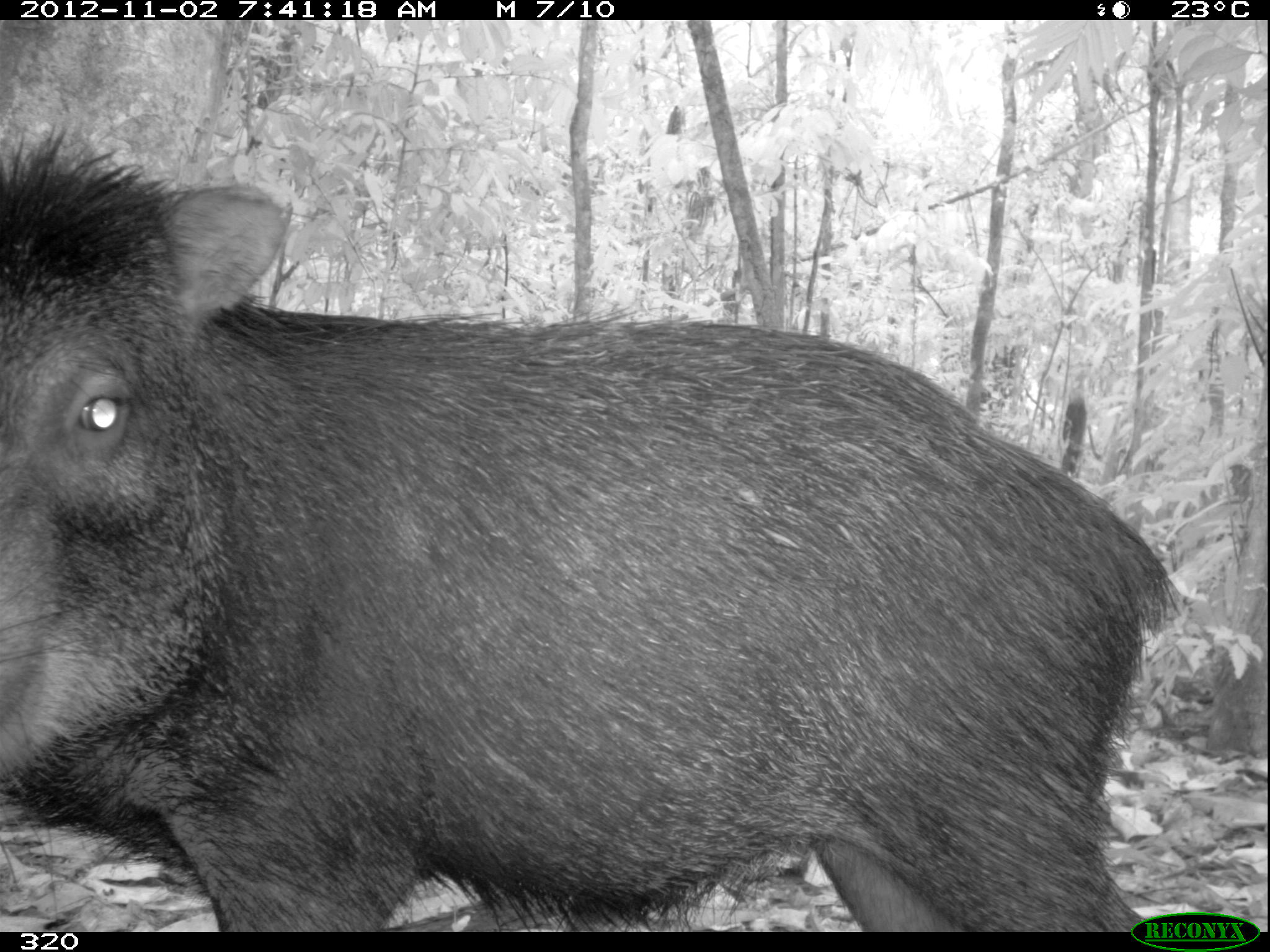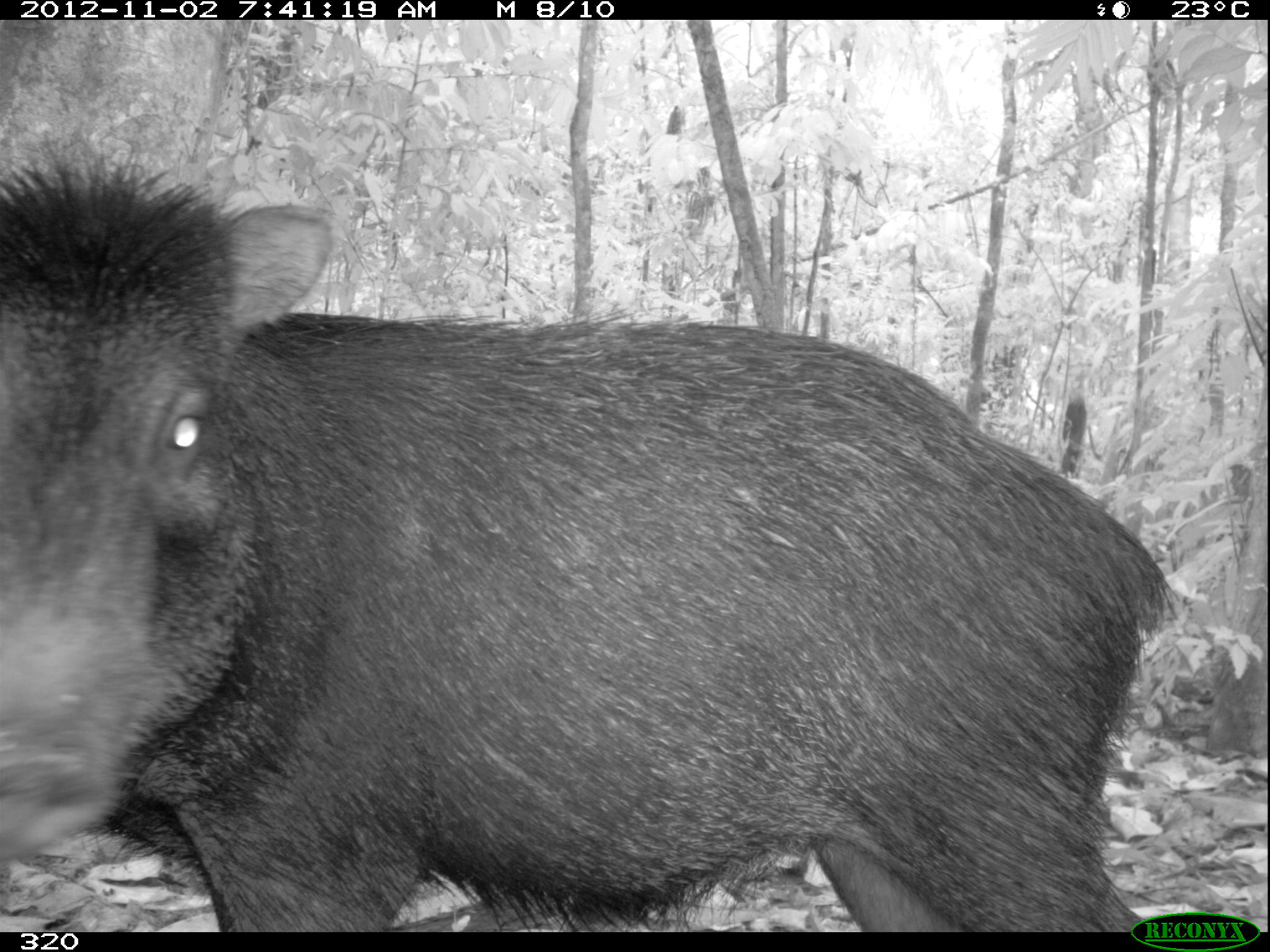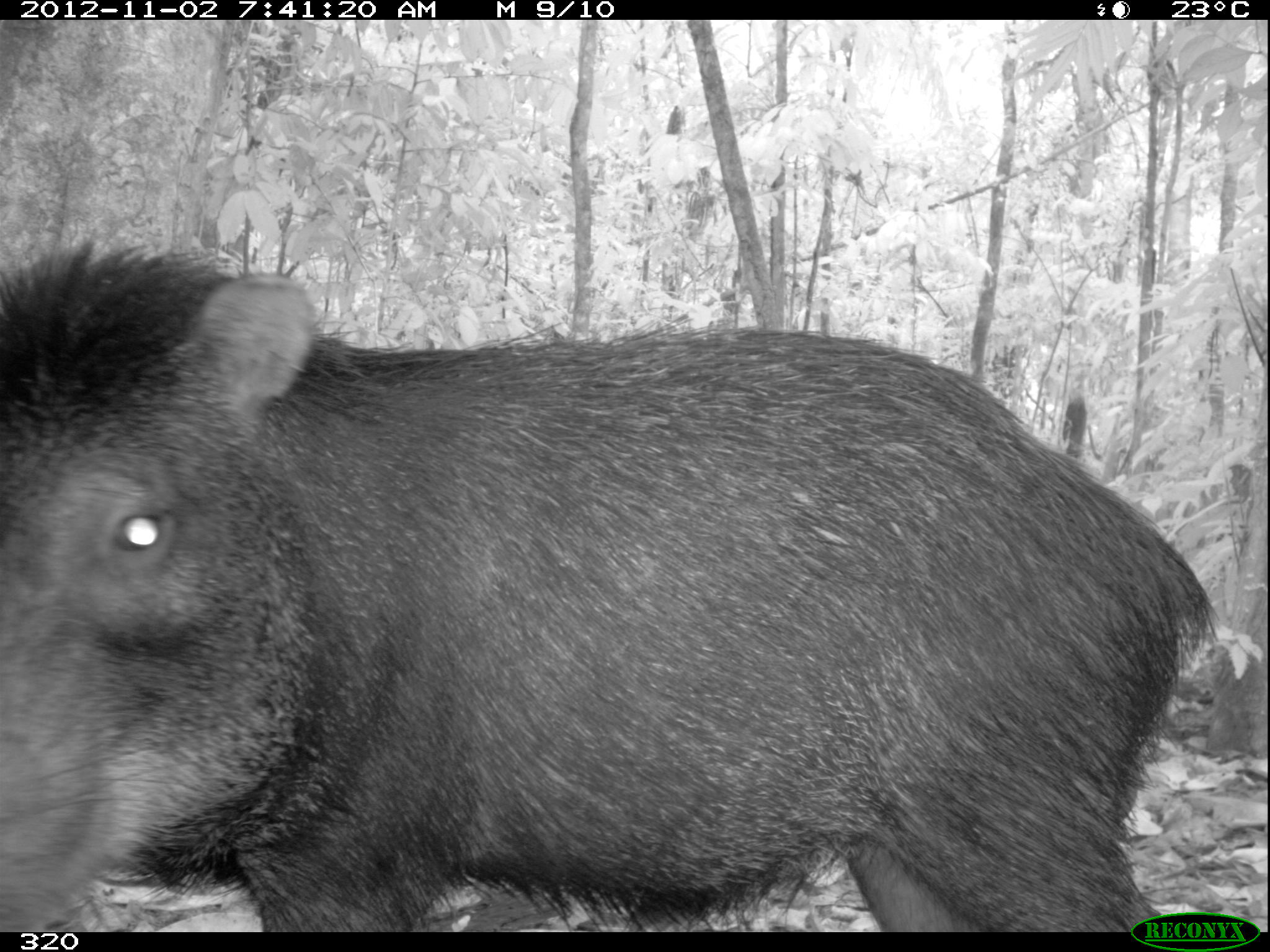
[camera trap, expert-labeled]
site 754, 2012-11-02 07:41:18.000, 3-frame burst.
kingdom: Animalia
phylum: Chordata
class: Mammalia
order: Artiodactyla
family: Tayassuidae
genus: Tayassu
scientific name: Tayassu pecari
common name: white-lipped peccary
Tayassu pecari (white-lipped peccary).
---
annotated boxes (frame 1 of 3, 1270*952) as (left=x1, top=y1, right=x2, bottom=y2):
tayassu pecari: (left=0, top=125, right=1190, bottom=932)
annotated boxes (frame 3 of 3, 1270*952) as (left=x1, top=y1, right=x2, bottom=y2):
tayassu pecari: (left=0, top=233, right=1218, bottom=931)